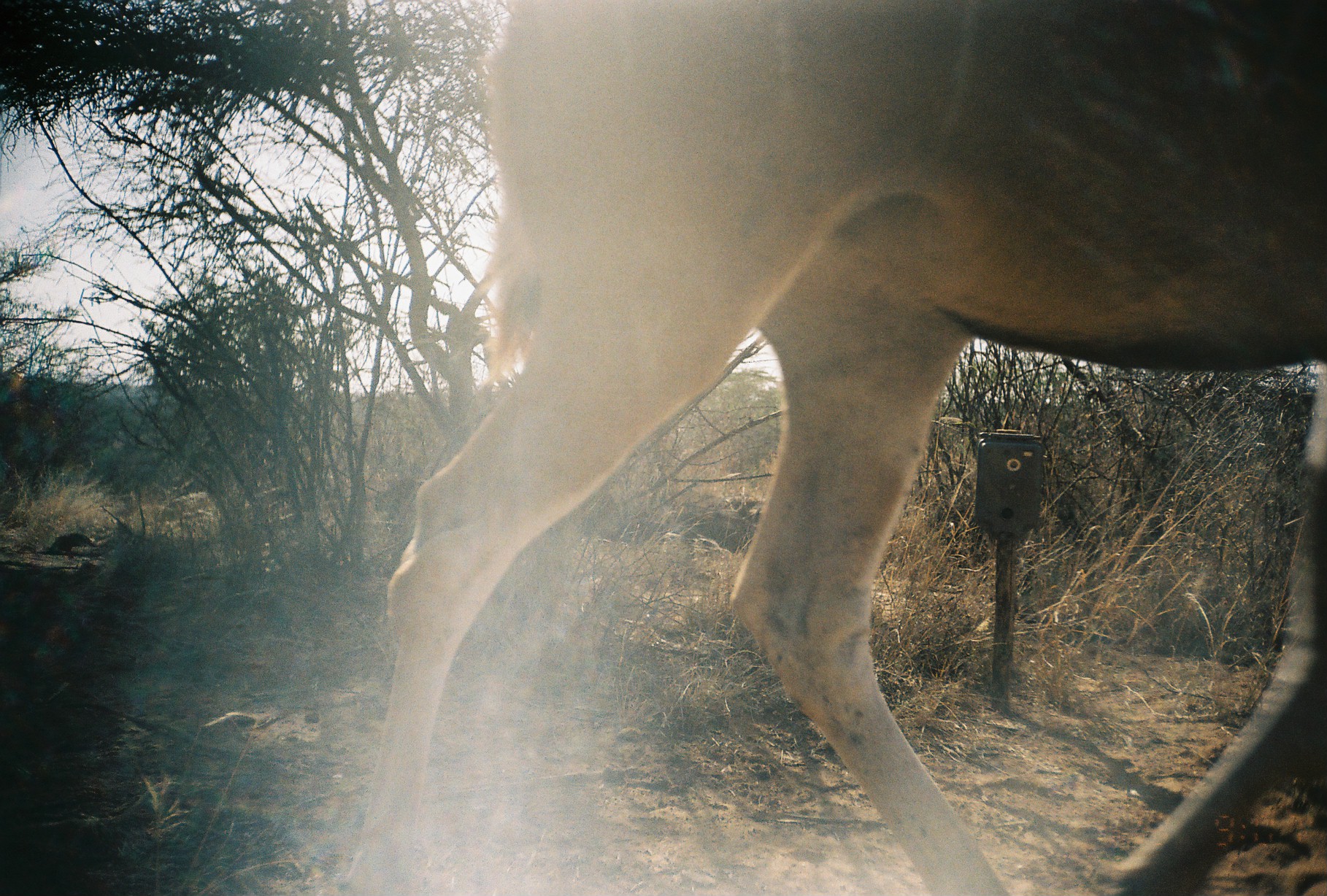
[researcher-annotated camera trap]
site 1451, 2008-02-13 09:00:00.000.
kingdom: Animalia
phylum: Chordata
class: Mammalia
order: Artiodactyla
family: Bovidae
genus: Tragelaphus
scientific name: Tragelaphus strepsiceros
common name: greater kudu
Tragelaphus strepsiceros (greater kudu), count 1.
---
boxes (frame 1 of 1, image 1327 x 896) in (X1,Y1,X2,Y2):
tragelaphus strepsiceros: (331,0,1327,896)